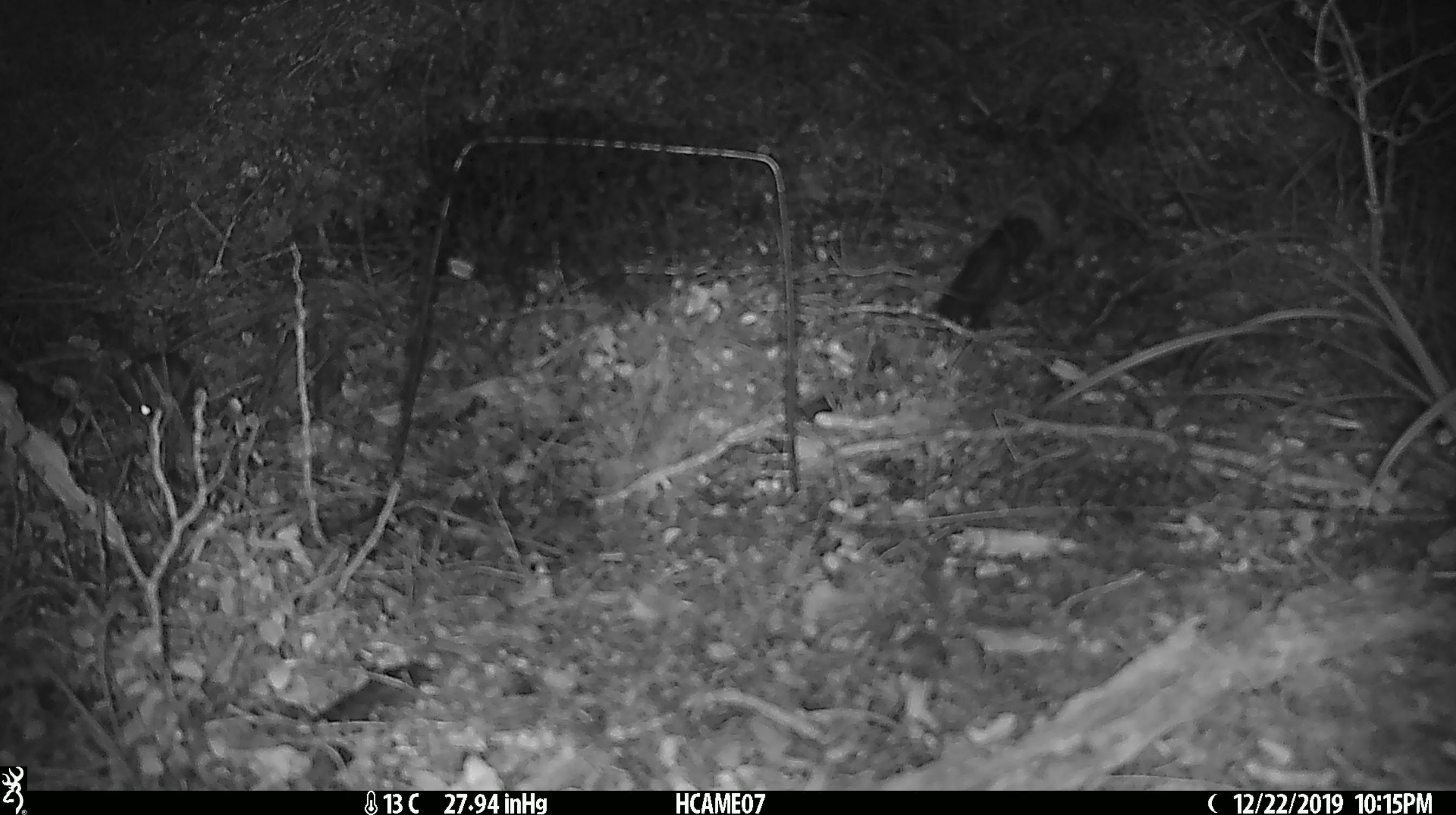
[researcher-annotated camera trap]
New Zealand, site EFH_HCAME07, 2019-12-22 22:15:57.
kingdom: Animalia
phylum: Chordata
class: Mammalia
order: Rodentia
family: Muridae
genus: Mus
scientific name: Mus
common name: mouse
Mouse (Mus).